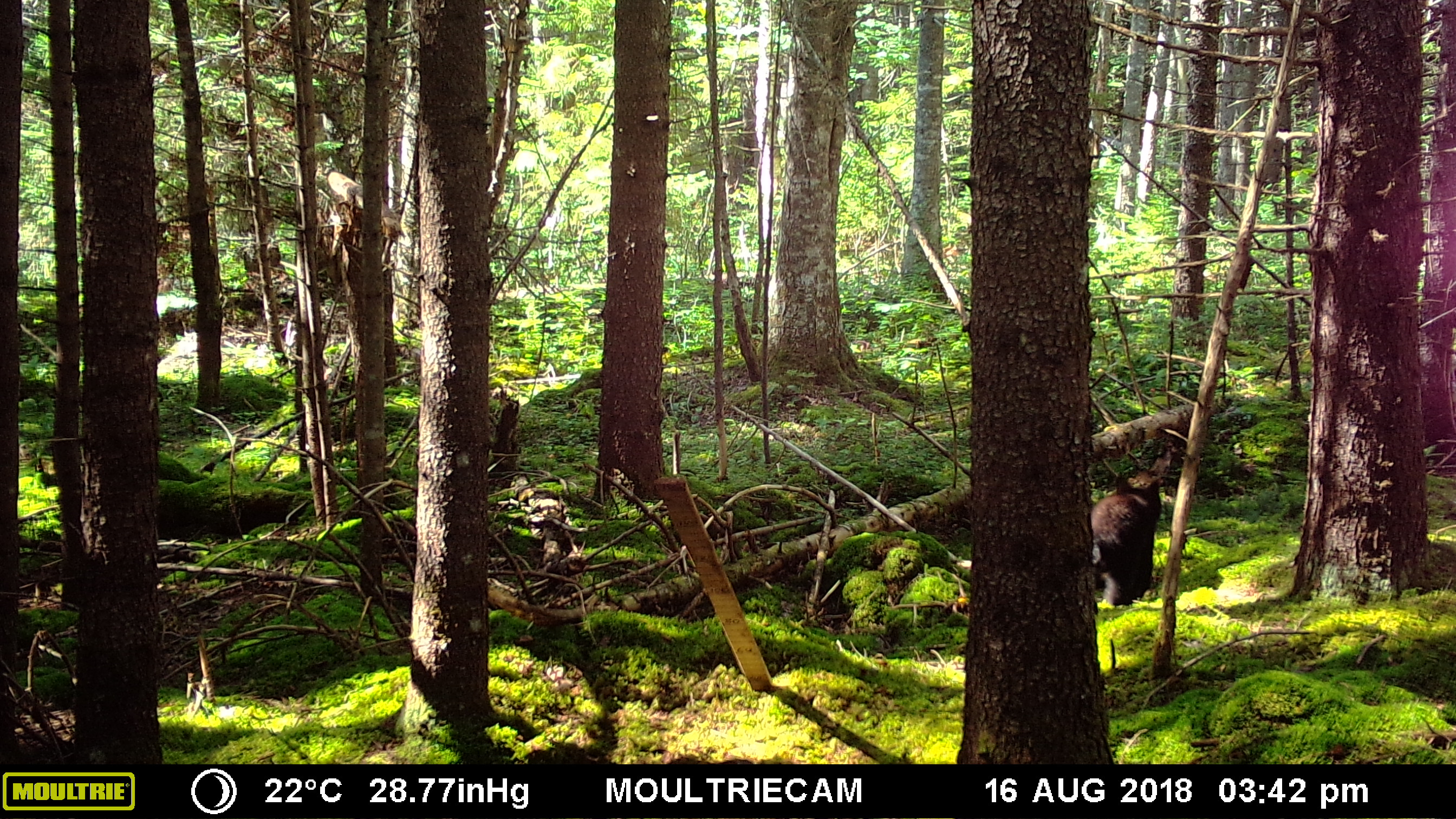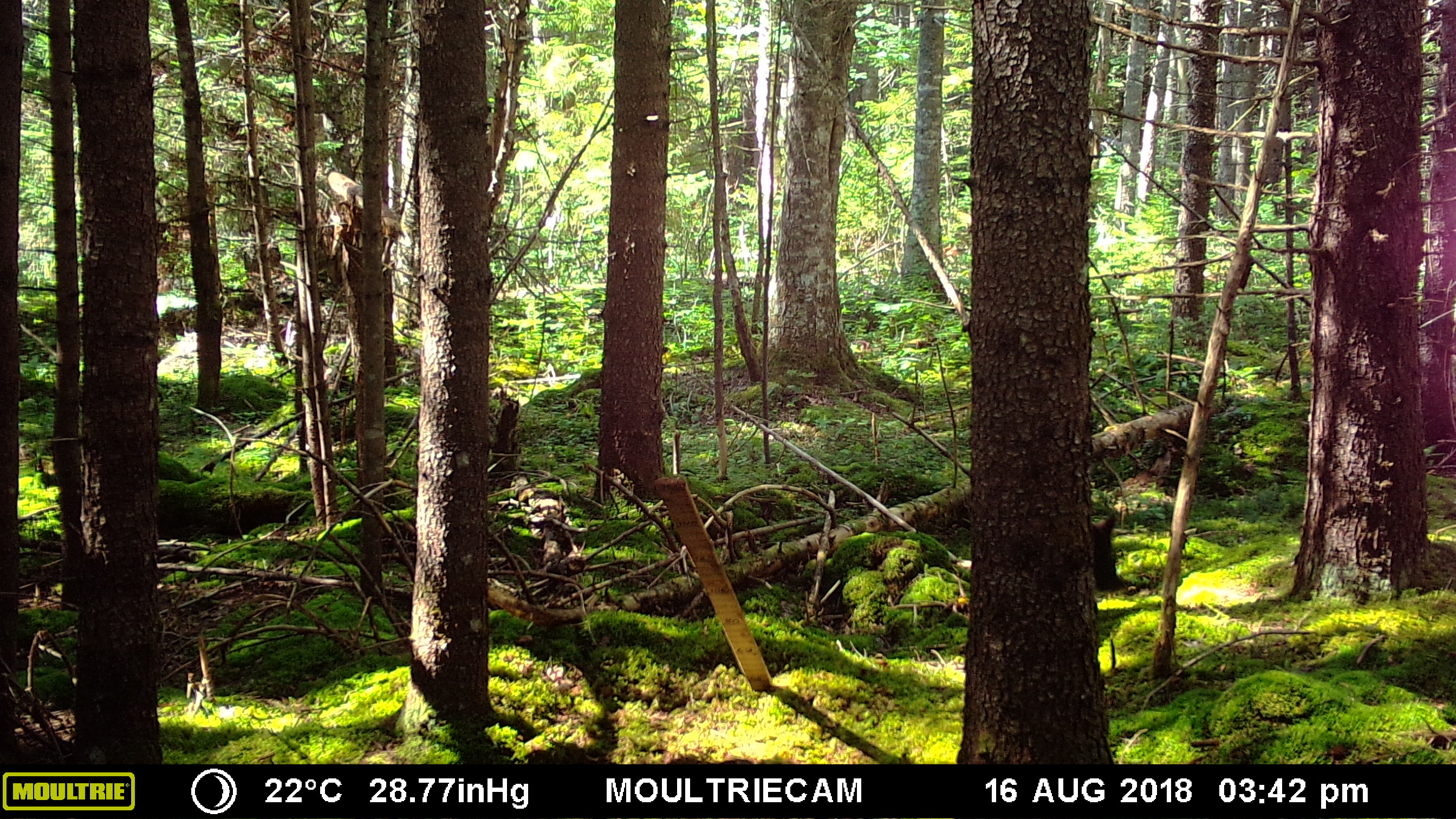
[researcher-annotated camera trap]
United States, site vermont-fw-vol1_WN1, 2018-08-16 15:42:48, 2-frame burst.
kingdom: Animalia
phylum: Chordata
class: Mammalia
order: Carnivora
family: Ursidae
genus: Ursus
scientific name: Ursus americanus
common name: black bear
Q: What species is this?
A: Black bear (Ursus americanus).